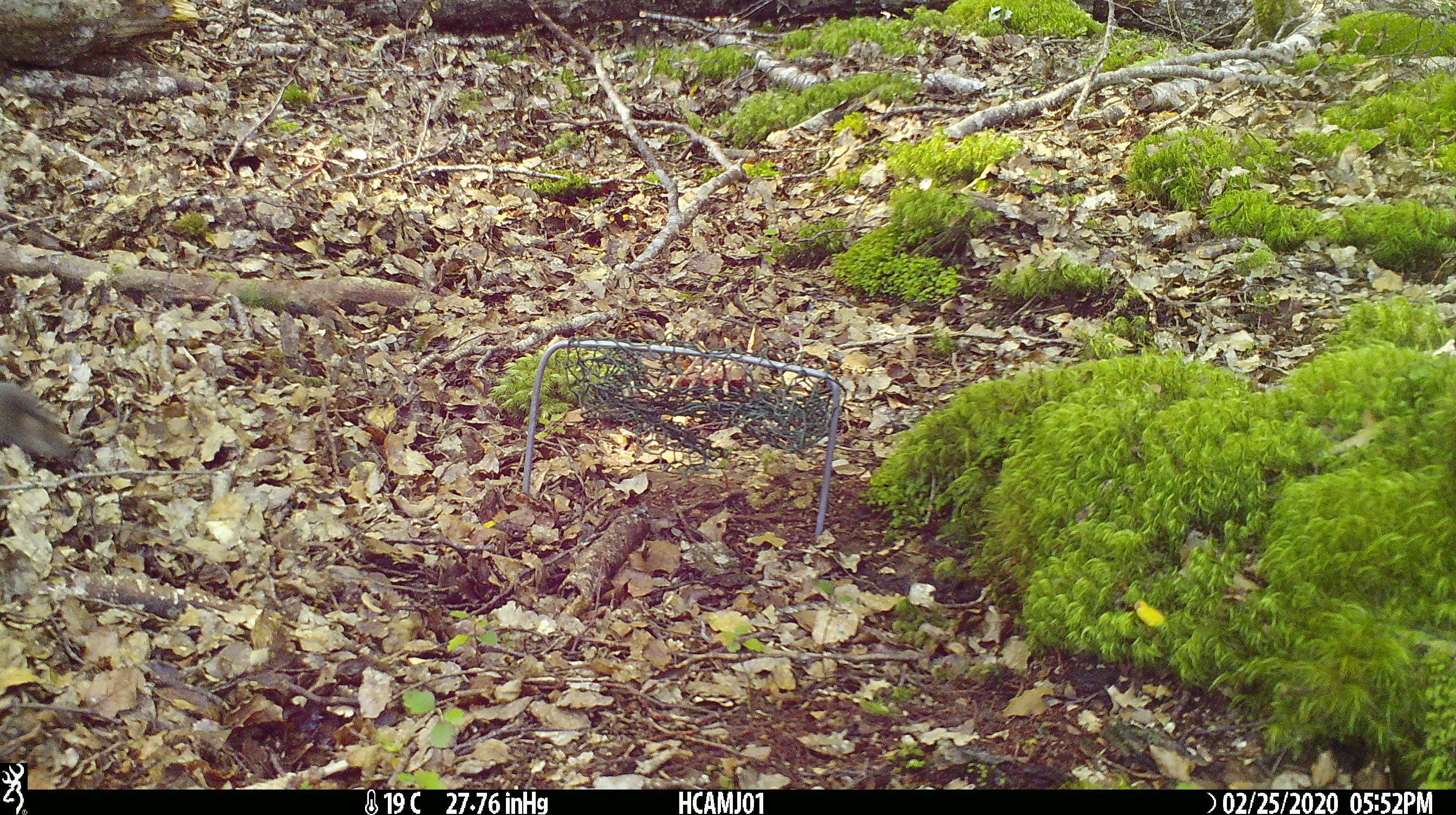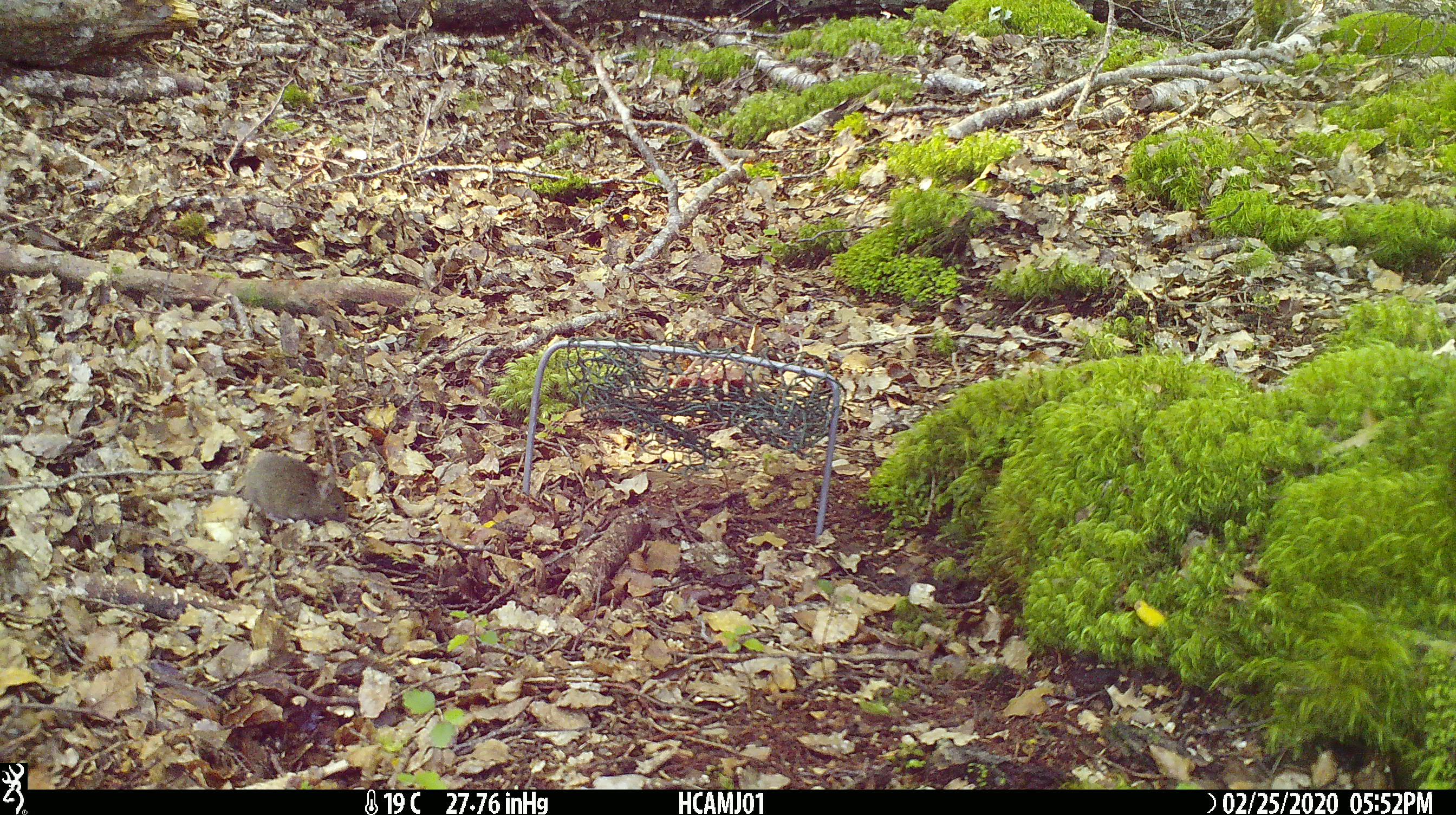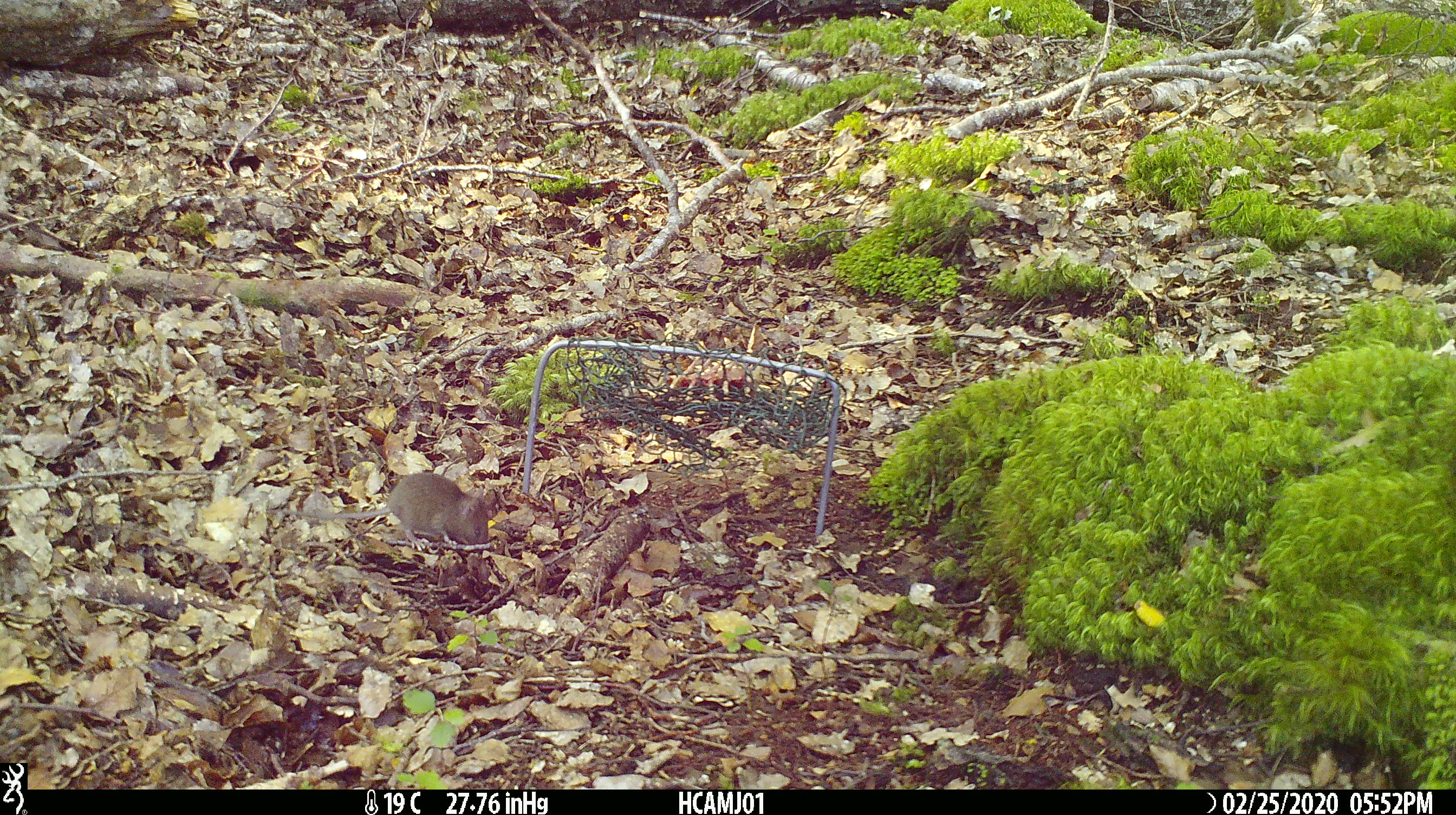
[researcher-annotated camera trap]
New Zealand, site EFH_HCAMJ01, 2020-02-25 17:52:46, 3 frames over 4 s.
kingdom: Animalia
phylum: Chordata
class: Mammalia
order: Rodentia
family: Muridae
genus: Mus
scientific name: Mus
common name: mouse